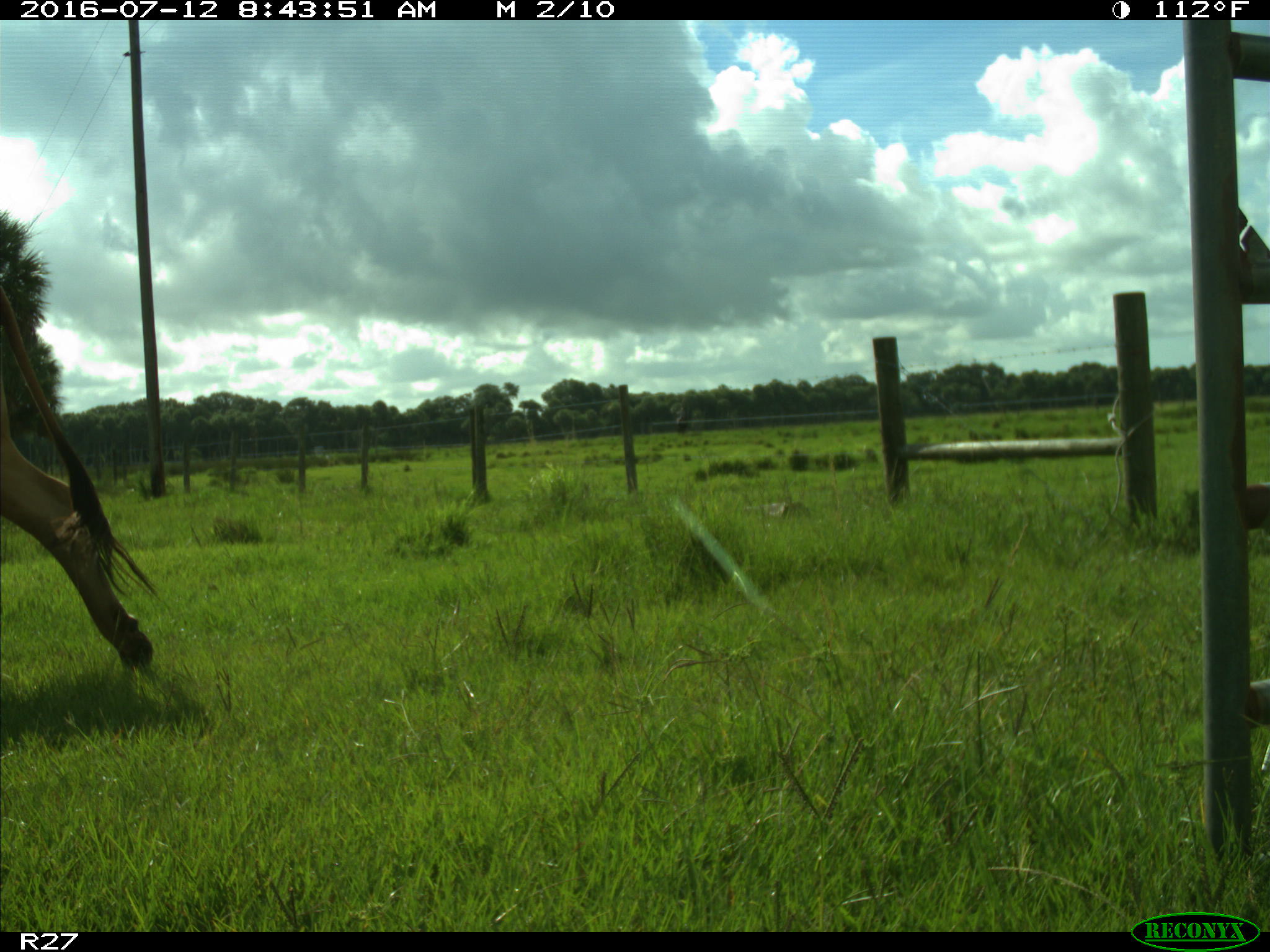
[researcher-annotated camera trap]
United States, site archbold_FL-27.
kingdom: Animalia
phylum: Chordata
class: Mammalia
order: Artiodactyla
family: Bovidae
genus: Bos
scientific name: Bos taurus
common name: domestic cow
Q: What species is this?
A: Bos taurus (domestic cow).